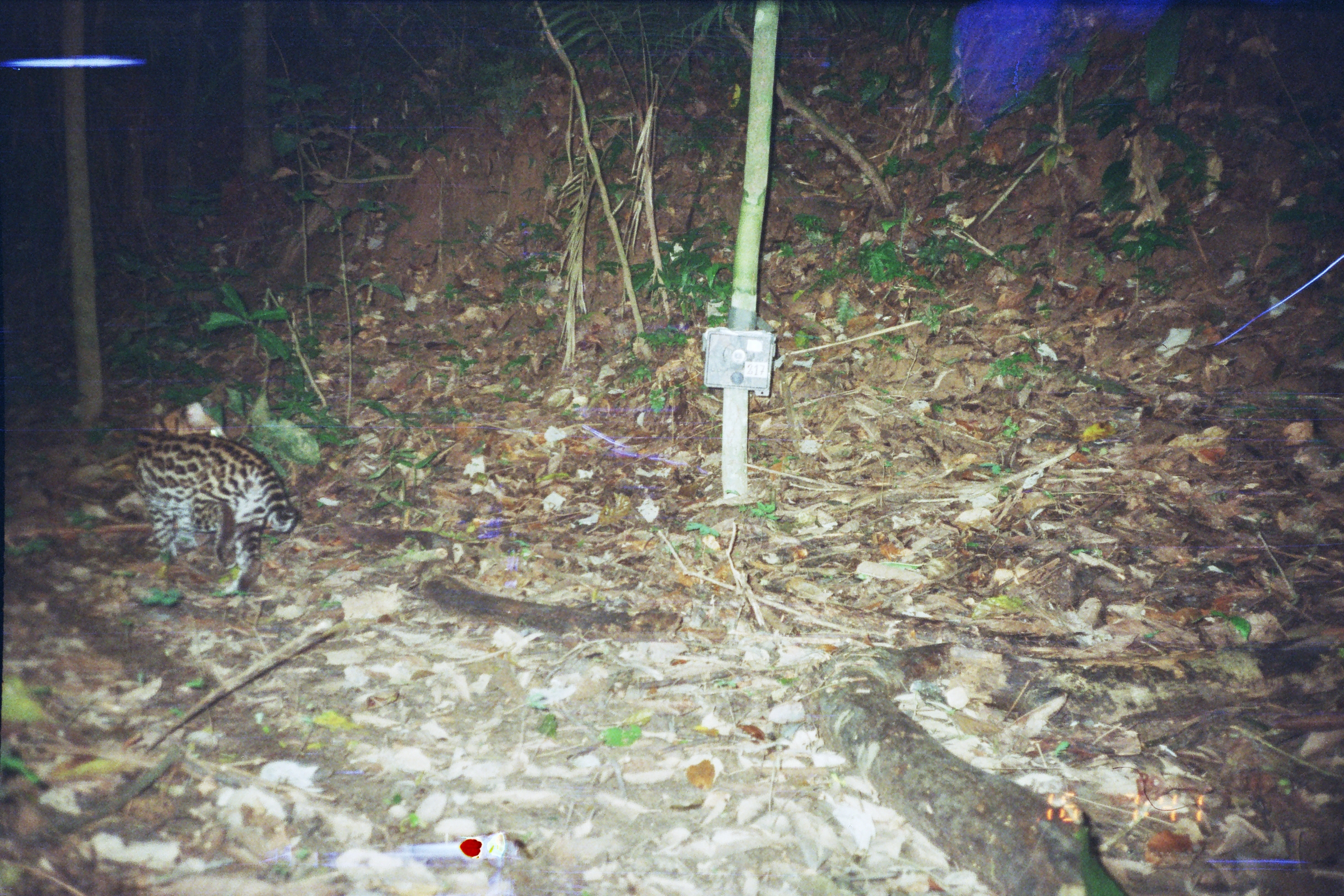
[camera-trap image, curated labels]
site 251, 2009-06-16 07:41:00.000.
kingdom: Animalia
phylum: Chordata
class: Mammalia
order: Carnivora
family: Felidae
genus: Leopardus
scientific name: Leopardus pardalis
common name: ocelot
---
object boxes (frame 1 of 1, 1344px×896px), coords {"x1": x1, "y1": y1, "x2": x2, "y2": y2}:
leopardus pardalis: {"x1": 130, "y1": 401, "x2": 301, "y2": 597}